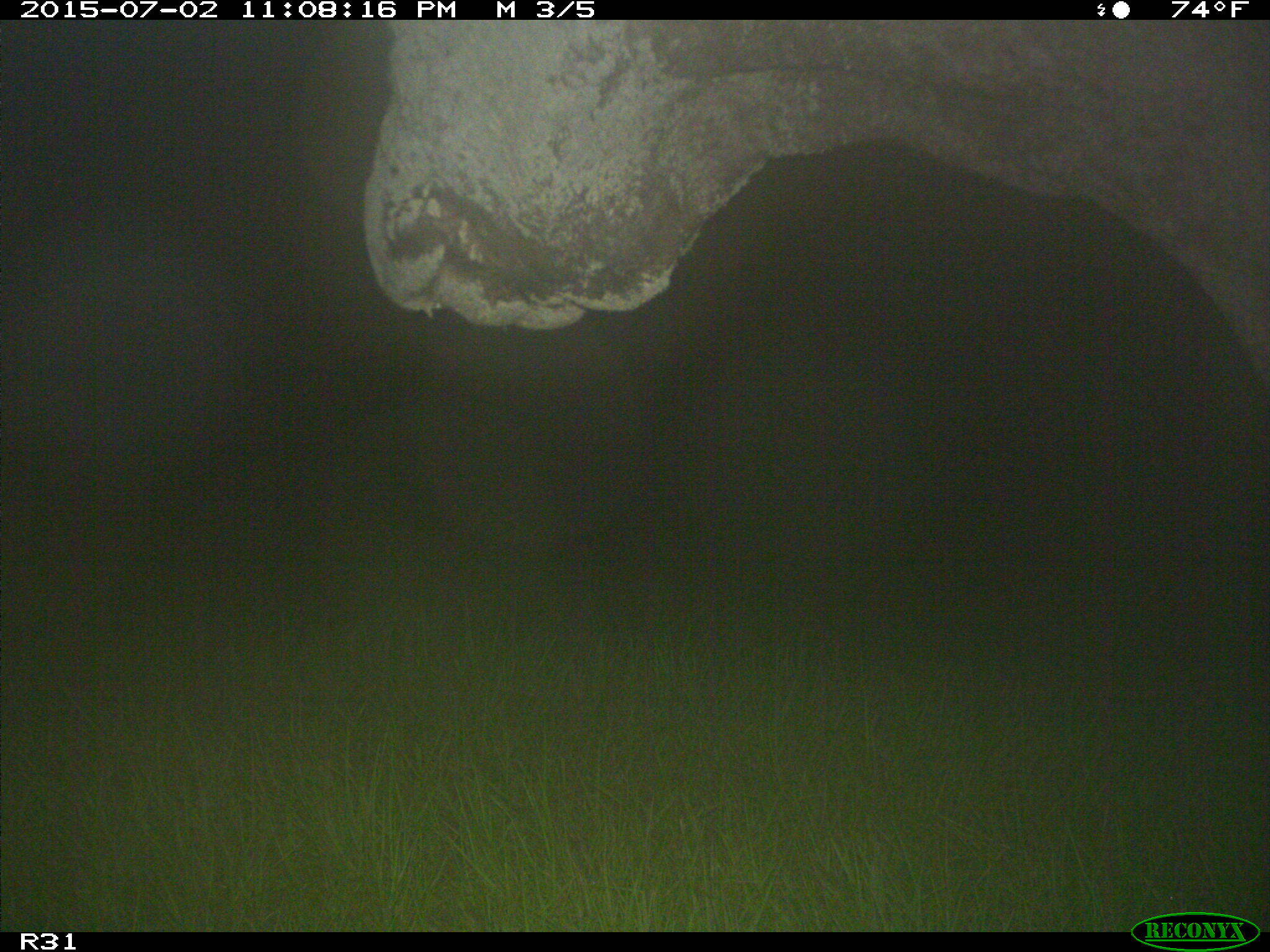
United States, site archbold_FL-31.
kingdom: Animalia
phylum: Chordata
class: Mammalia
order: Artiodactyla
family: Bovidae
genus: Bos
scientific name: Bos taurus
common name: domestic cow